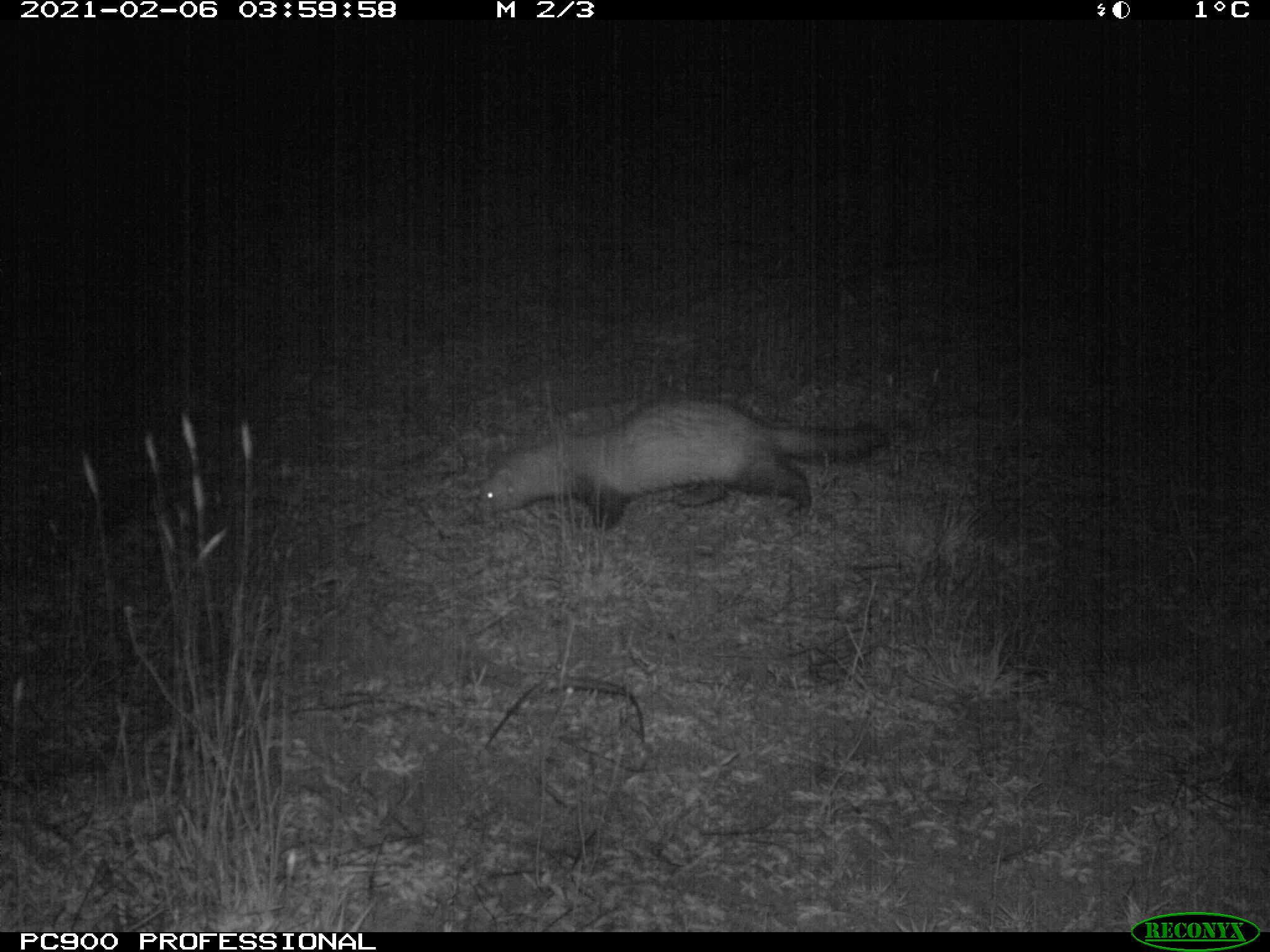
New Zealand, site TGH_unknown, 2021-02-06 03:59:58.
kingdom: Animalia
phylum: Chordata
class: Mammalia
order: Carnivora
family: Mustelidae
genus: Mustela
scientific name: Mustela furo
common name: ferret